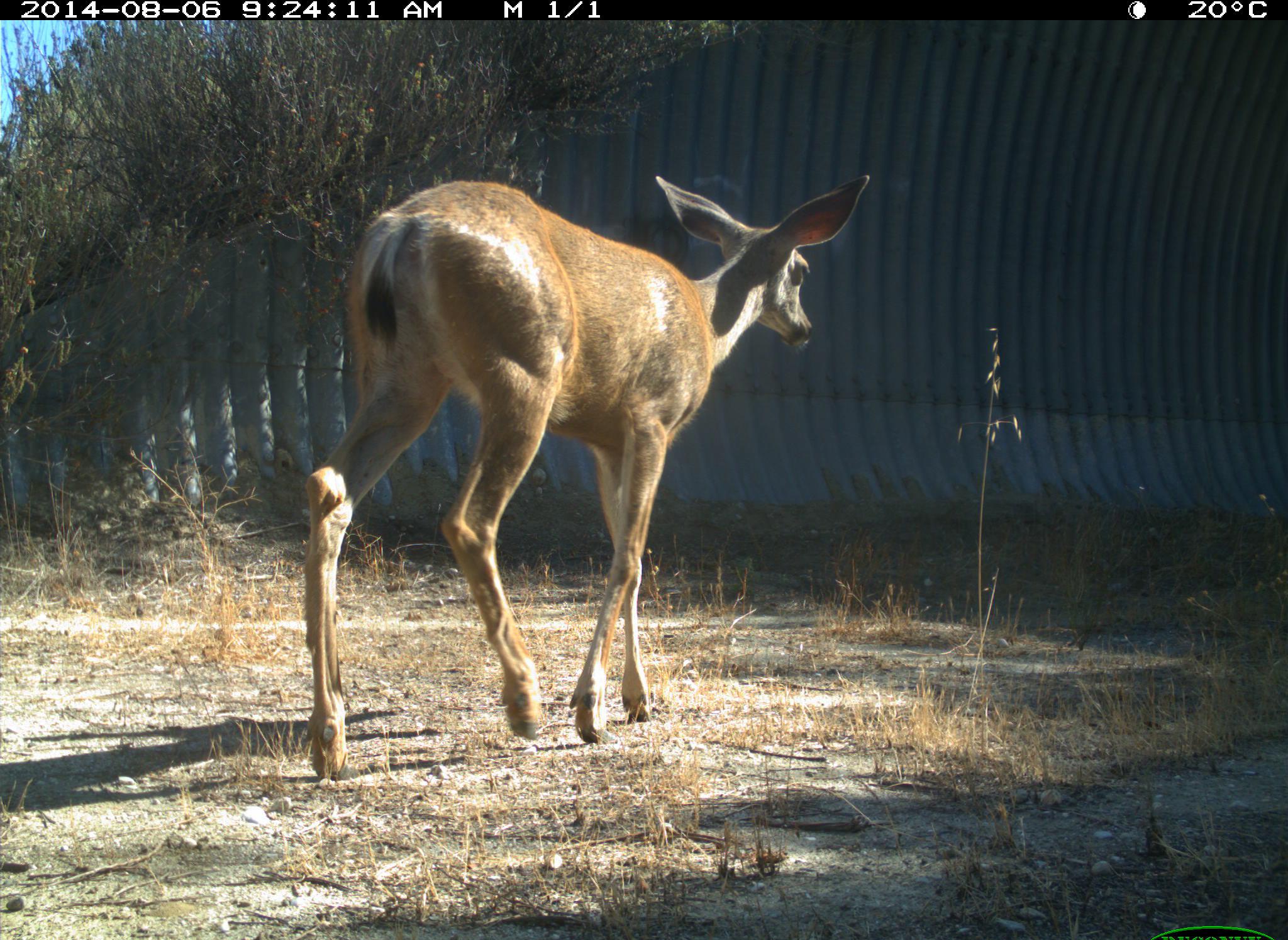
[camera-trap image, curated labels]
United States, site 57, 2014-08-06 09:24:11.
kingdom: Animalia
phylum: Chordata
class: Mammalia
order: Artiodactyla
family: Cervidae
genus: Odocoileus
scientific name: Odocoileus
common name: deer